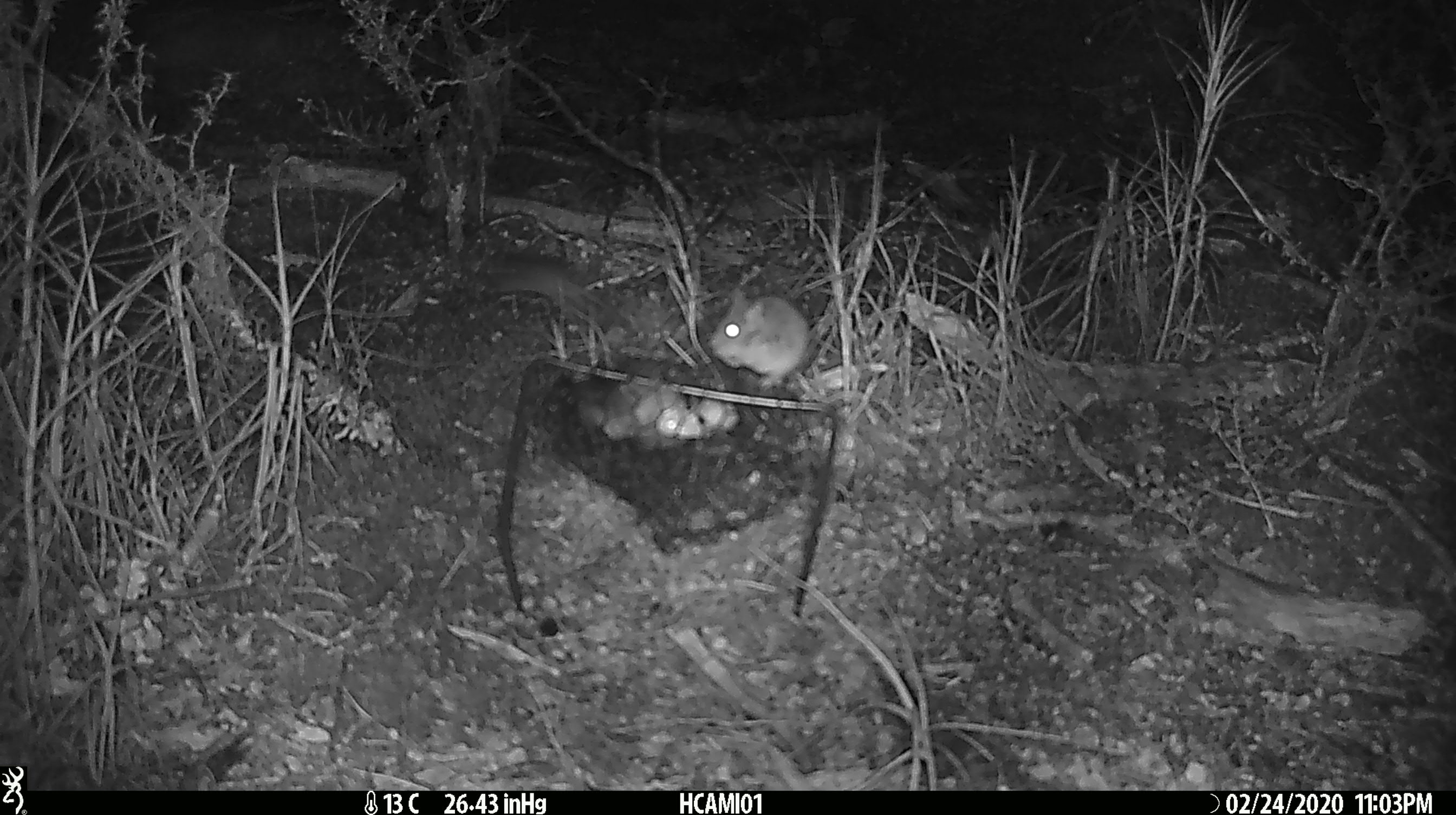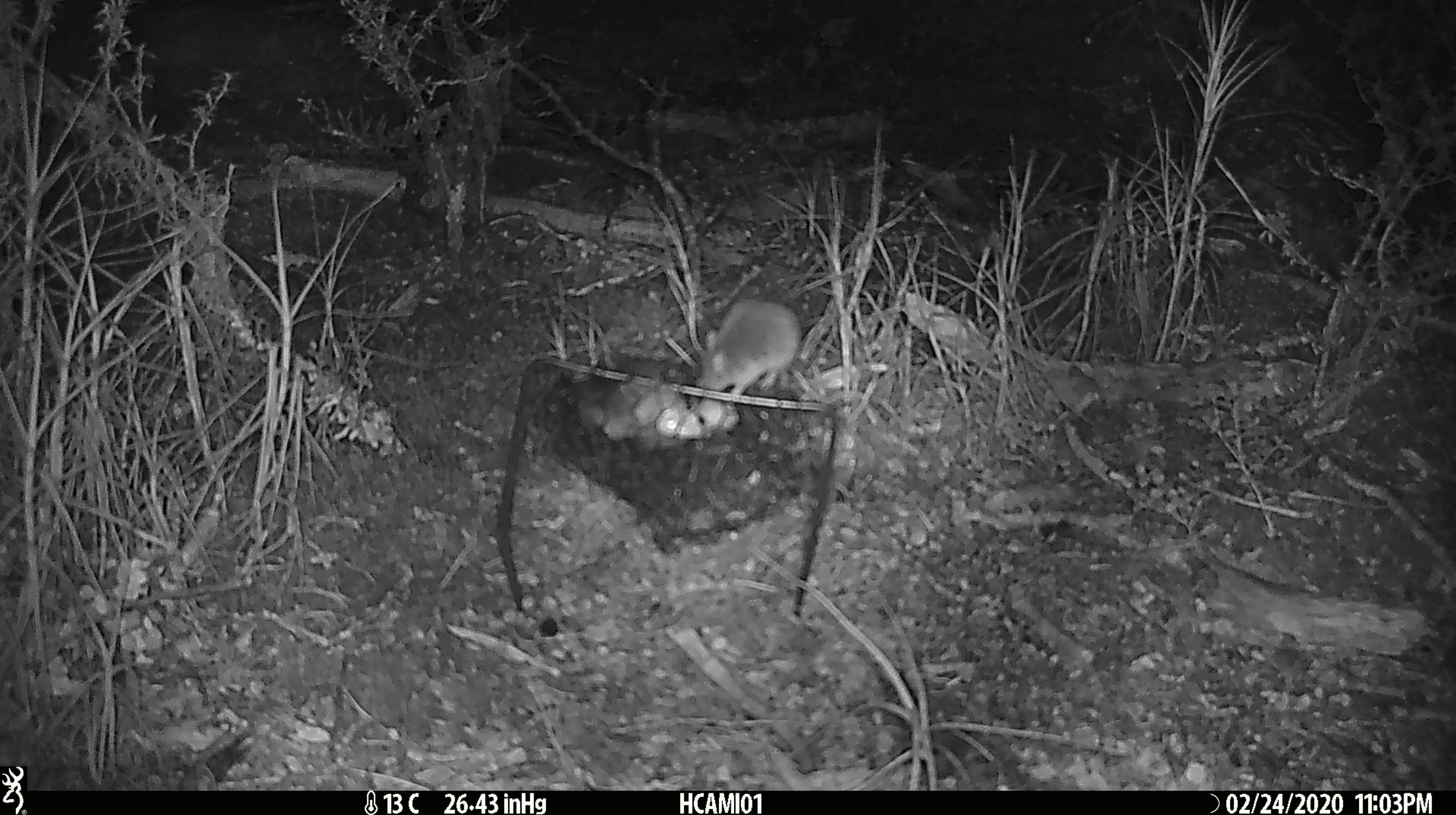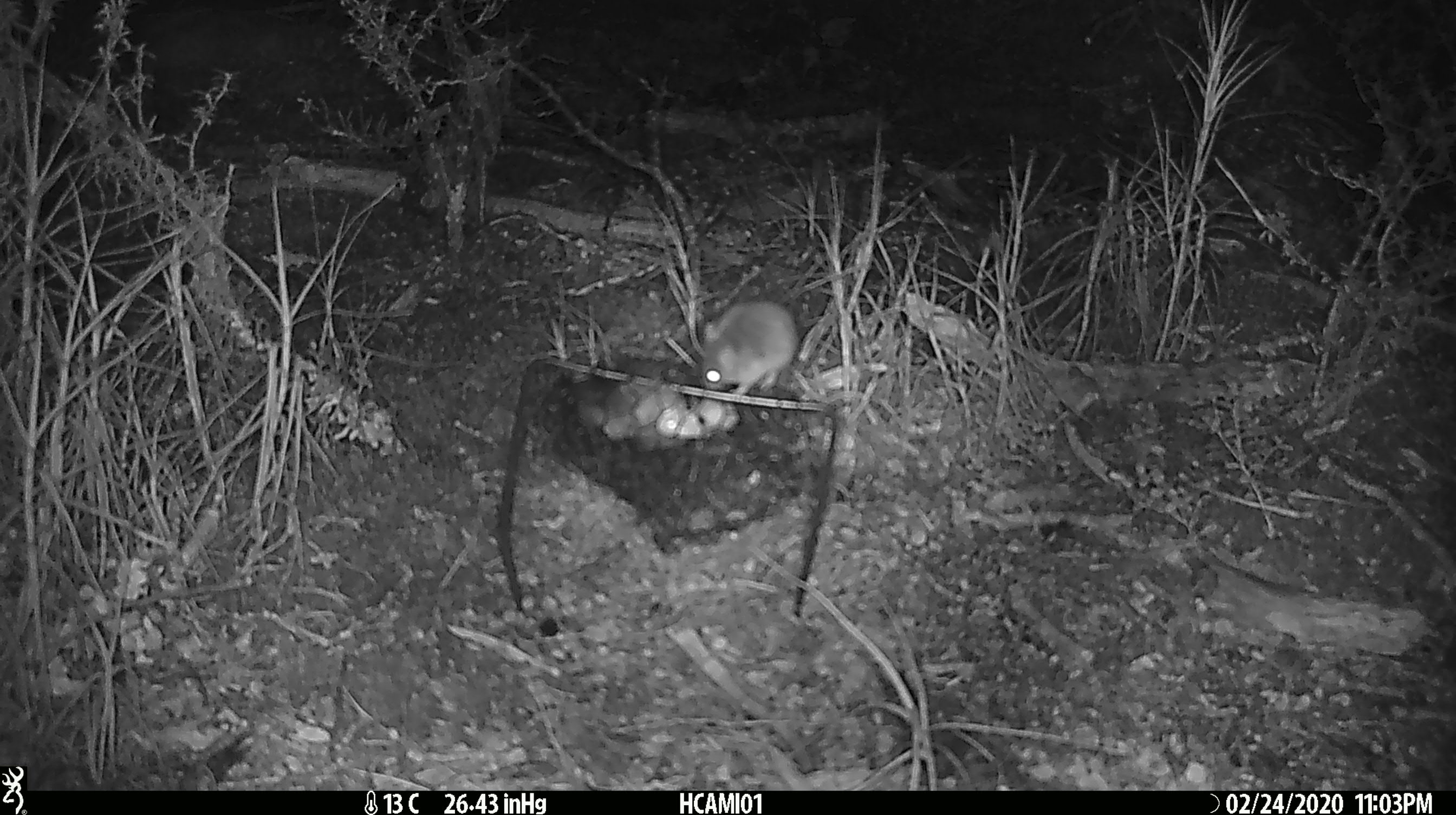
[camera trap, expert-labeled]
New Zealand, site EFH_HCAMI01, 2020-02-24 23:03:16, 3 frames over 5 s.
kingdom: Animalia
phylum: Chordata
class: Mammalia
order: Rodentia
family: Muridae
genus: Mus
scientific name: Mus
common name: mouse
Mouse (Mus).